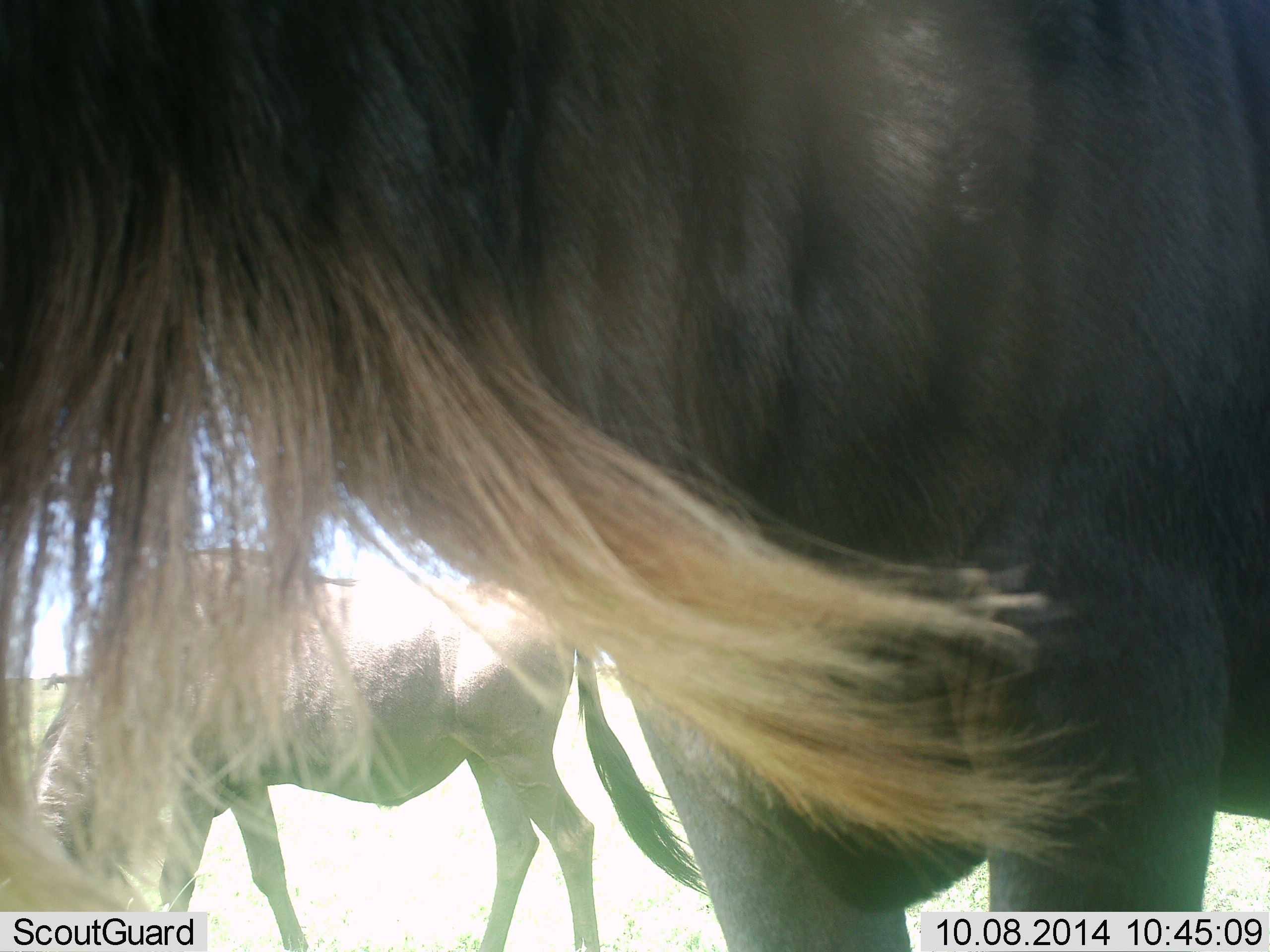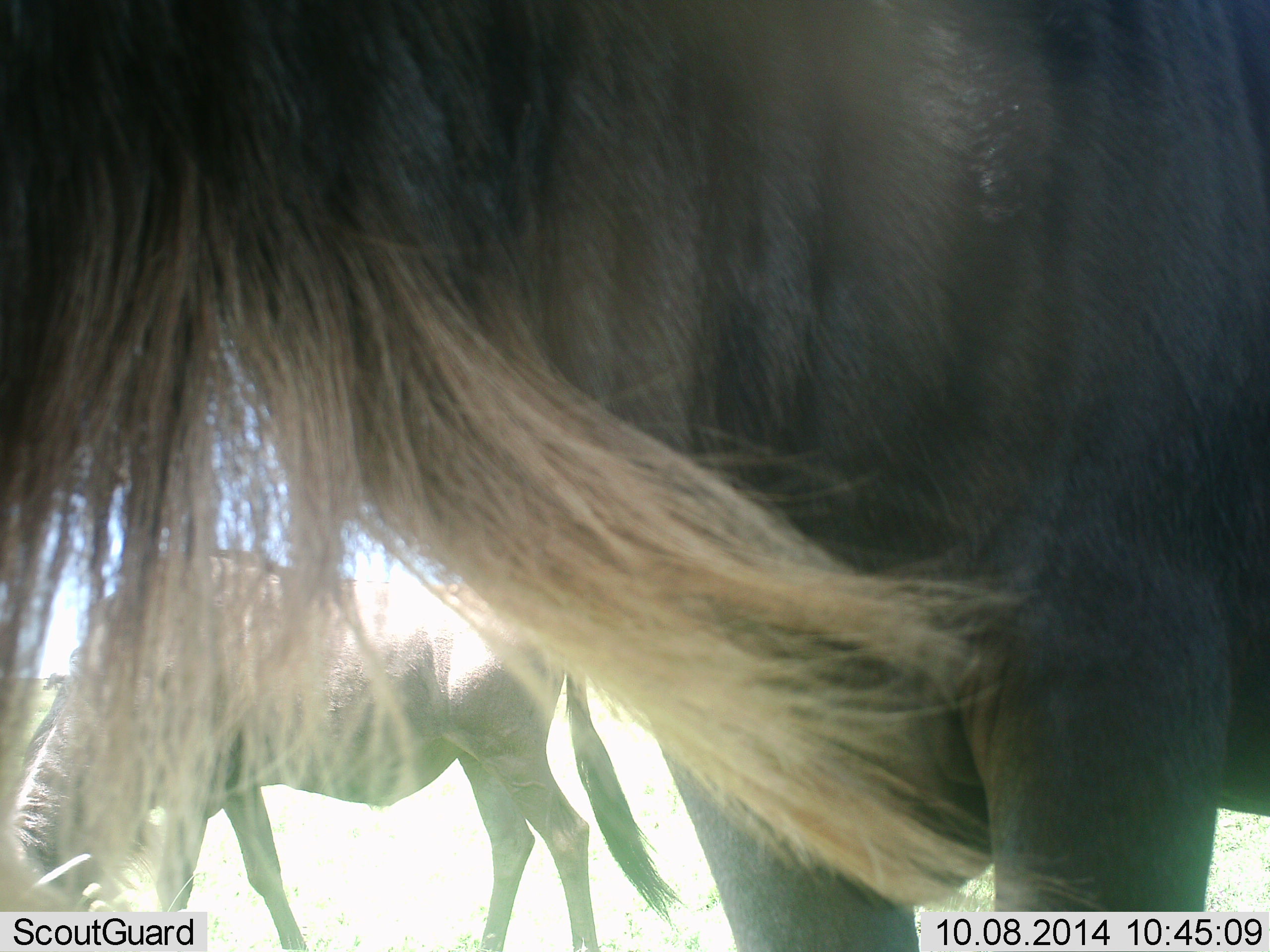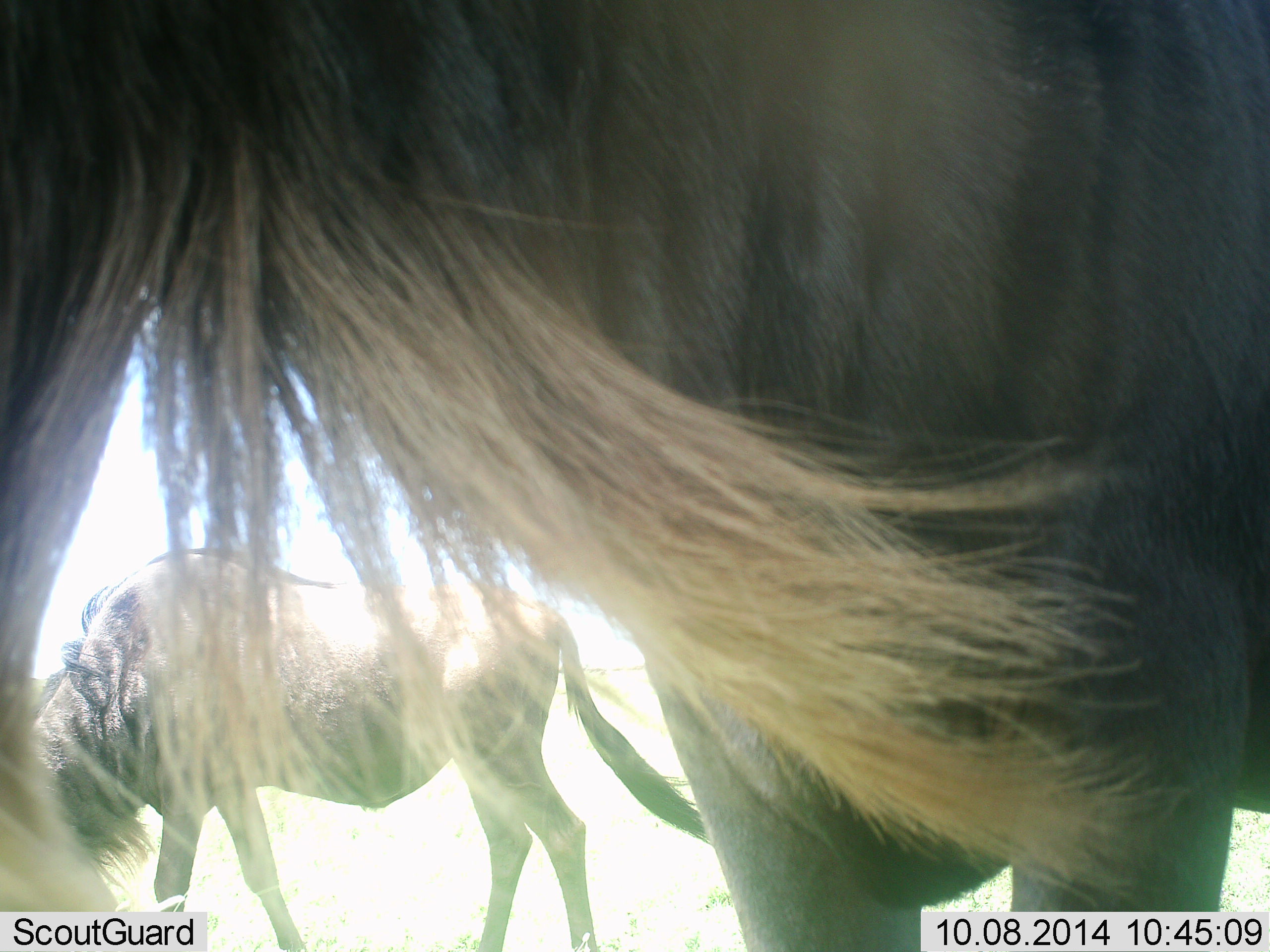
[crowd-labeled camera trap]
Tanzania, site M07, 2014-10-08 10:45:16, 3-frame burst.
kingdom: Animalia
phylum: Chordata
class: Mammalia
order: Artiodactyla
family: Bovidae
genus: Connochaetes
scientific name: Connochaetes taurinus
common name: blue wildebeest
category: wildebeest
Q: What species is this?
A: Wildebeest (blue wildebeest) (Connochaetes taurinus).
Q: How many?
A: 2.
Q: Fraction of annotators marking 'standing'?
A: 60%.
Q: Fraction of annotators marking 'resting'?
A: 0%.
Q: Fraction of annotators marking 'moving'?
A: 0%.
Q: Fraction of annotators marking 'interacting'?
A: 0%.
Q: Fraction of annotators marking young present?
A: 0%.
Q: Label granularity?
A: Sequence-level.